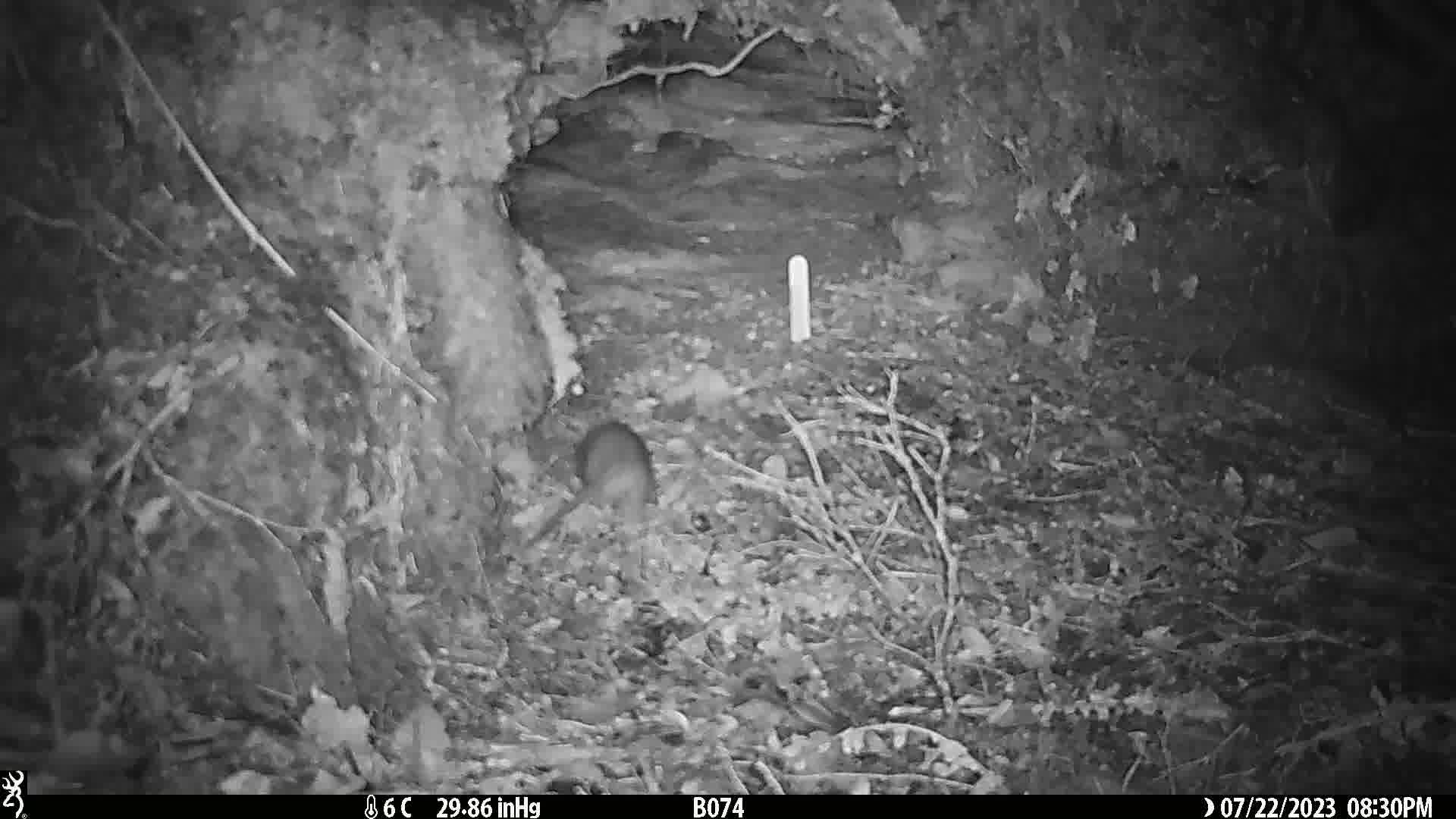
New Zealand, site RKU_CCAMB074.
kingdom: Animalia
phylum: Chordata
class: Mammalia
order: Rodentia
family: Muridae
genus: Rattus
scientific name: Rattus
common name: rat